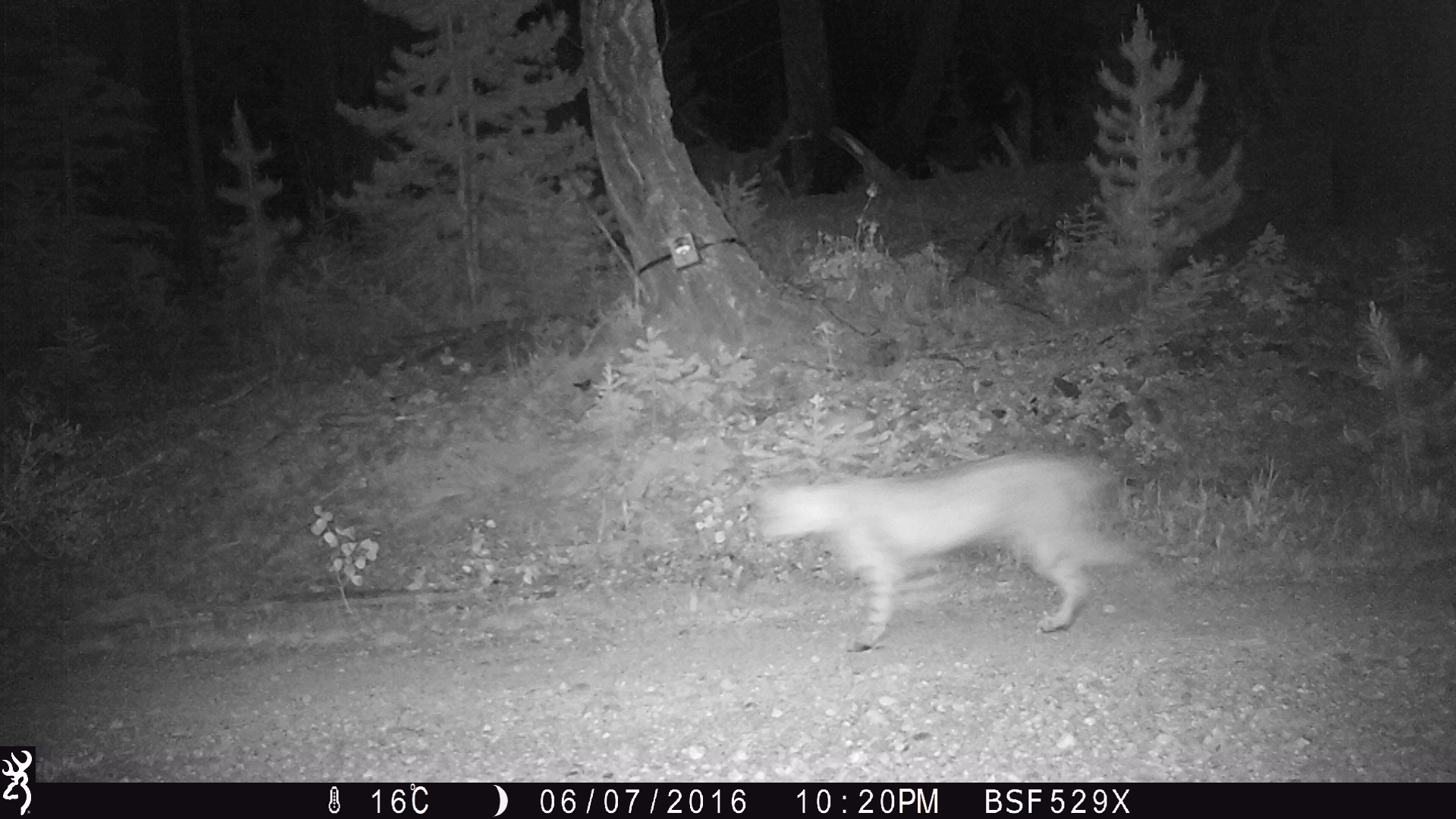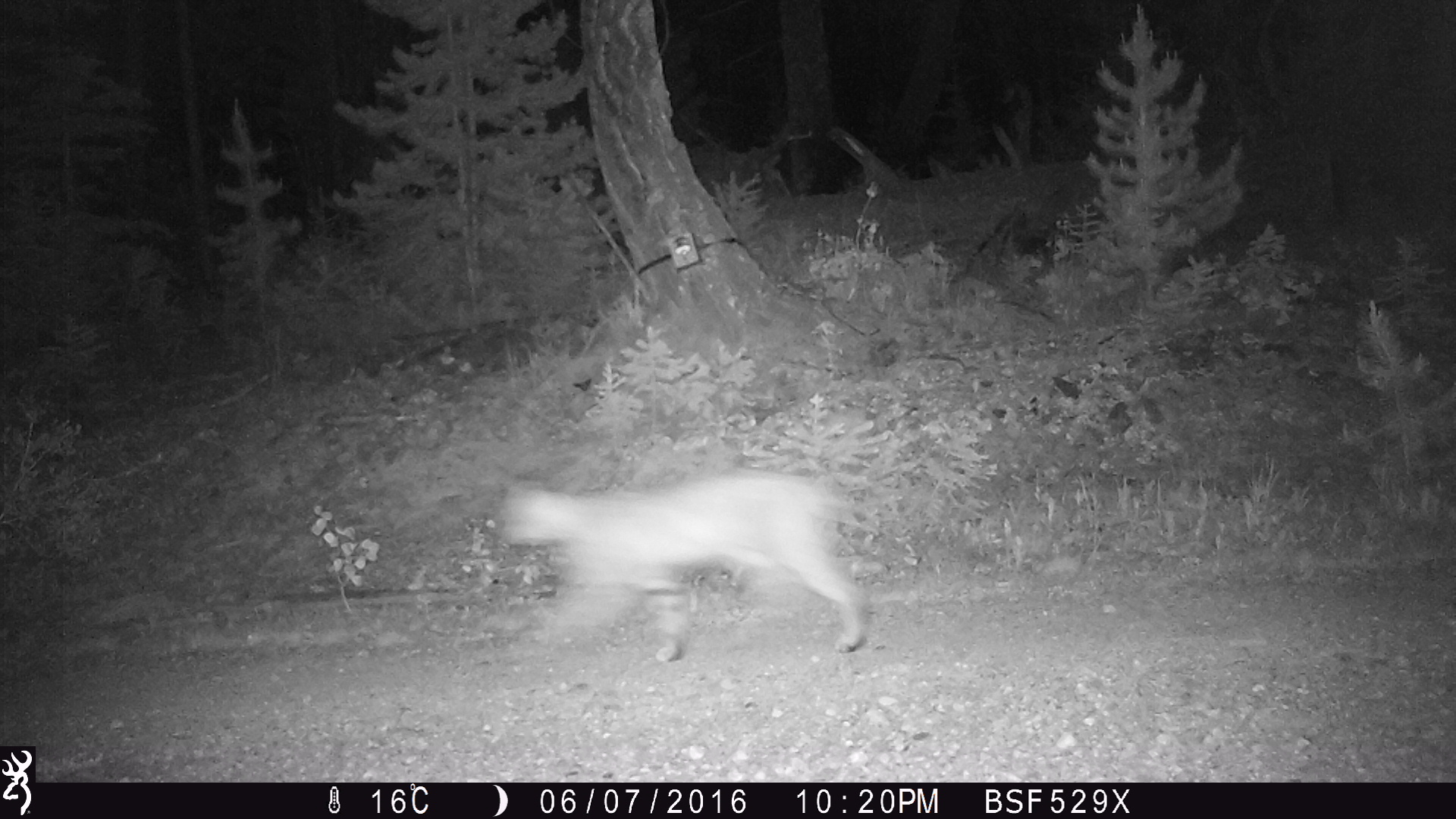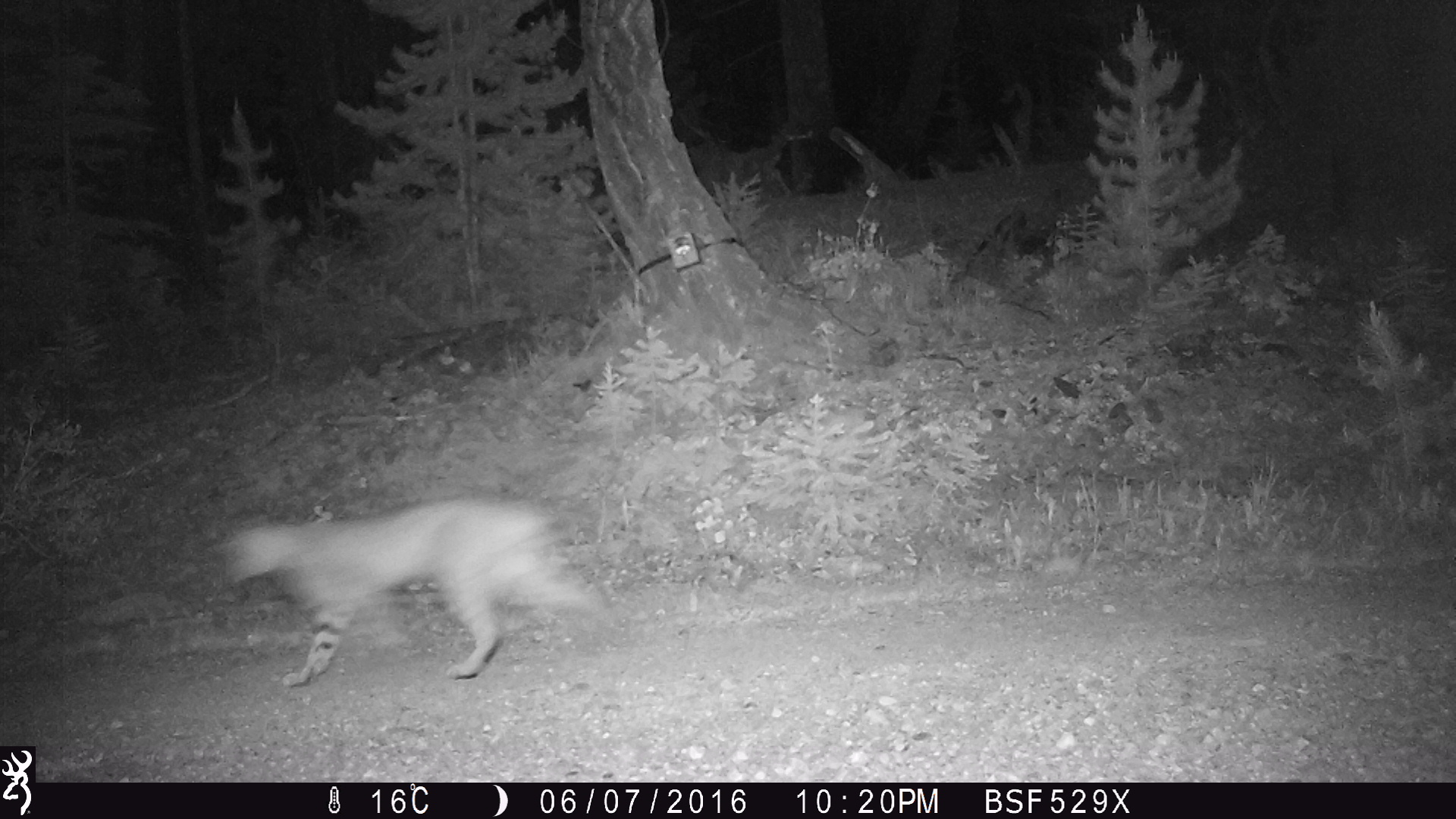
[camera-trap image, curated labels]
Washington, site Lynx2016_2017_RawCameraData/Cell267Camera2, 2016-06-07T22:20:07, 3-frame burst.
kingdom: Animalia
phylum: Chordata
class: Mammalia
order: Carnivora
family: Felidae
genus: Lynx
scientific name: Lynx rufus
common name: bobcat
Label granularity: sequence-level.